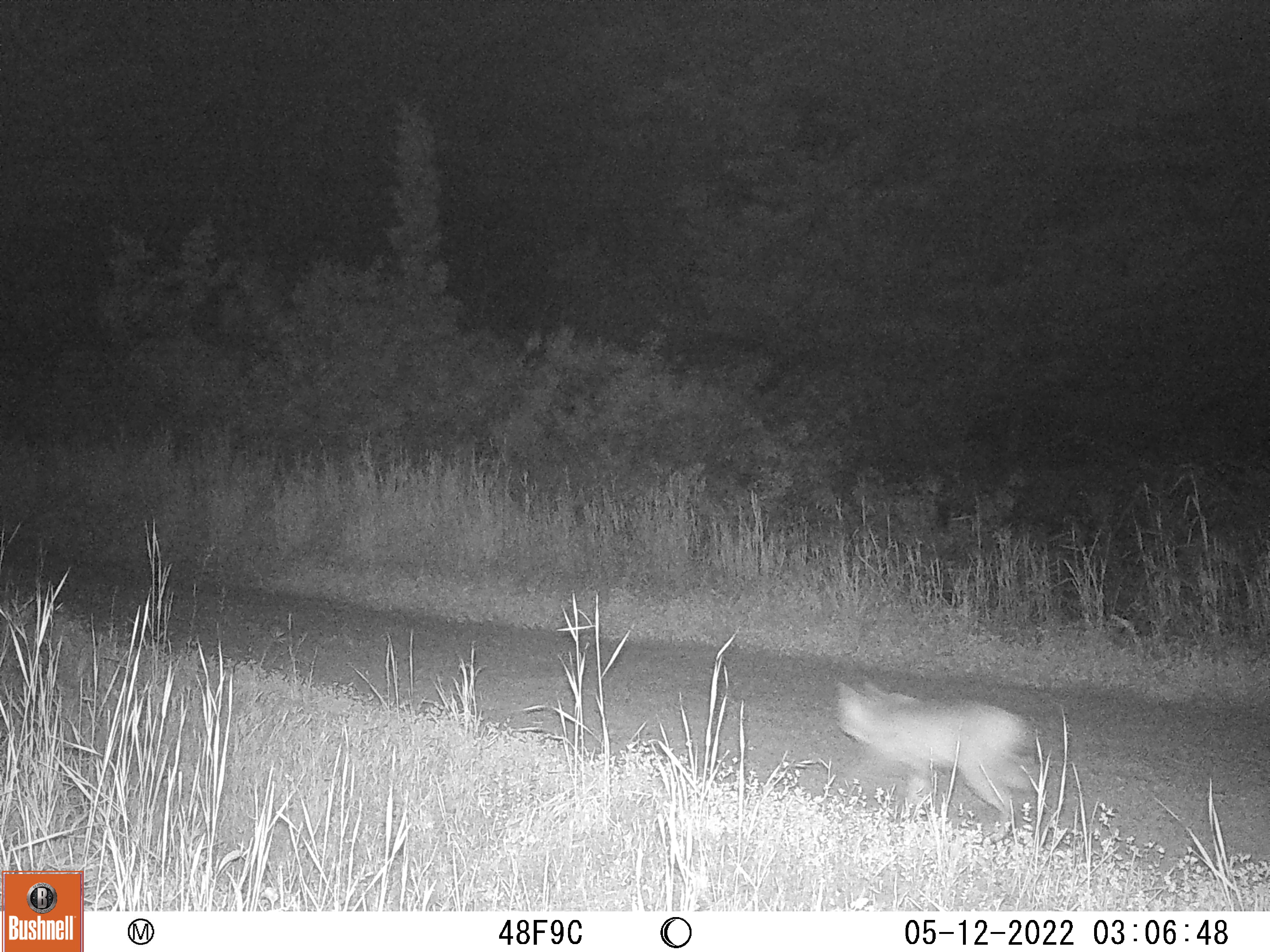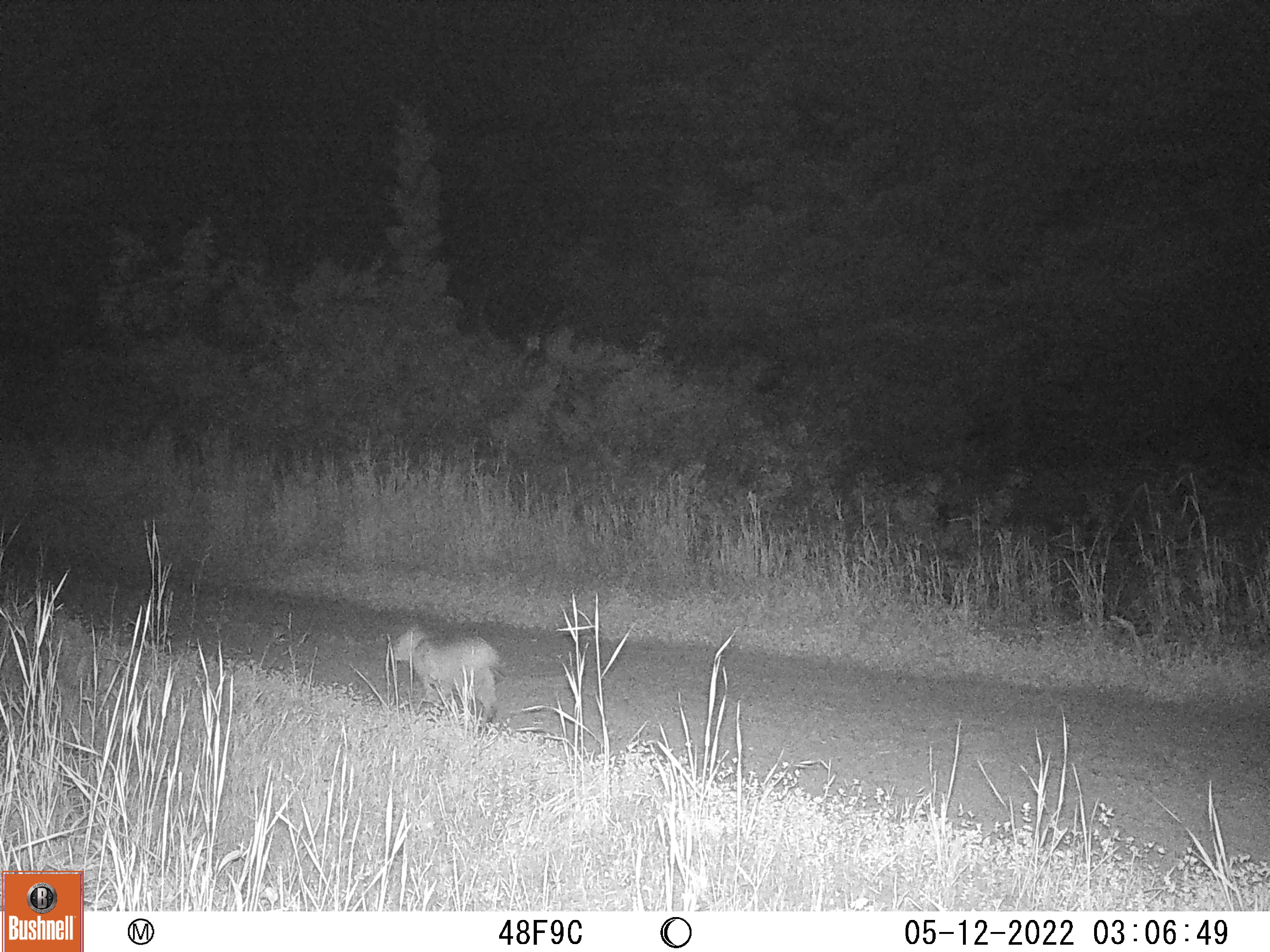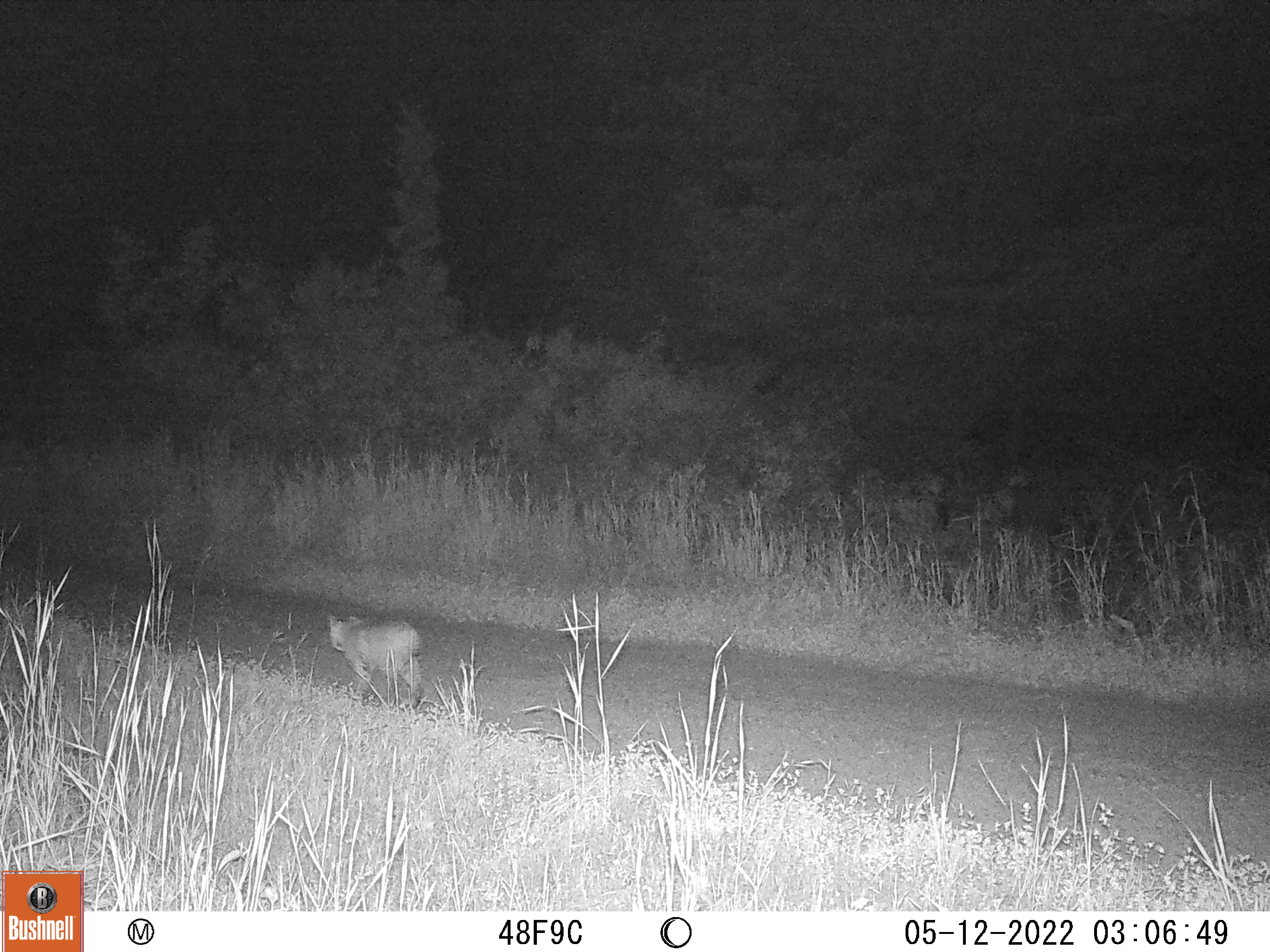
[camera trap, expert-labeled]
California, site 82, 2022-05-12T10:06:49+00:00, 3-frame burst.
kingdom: Animalia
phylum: Chordata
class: Mammalia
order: Carnivora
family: Felidae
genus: Lynx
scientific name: Lynx rufus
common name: bobcat